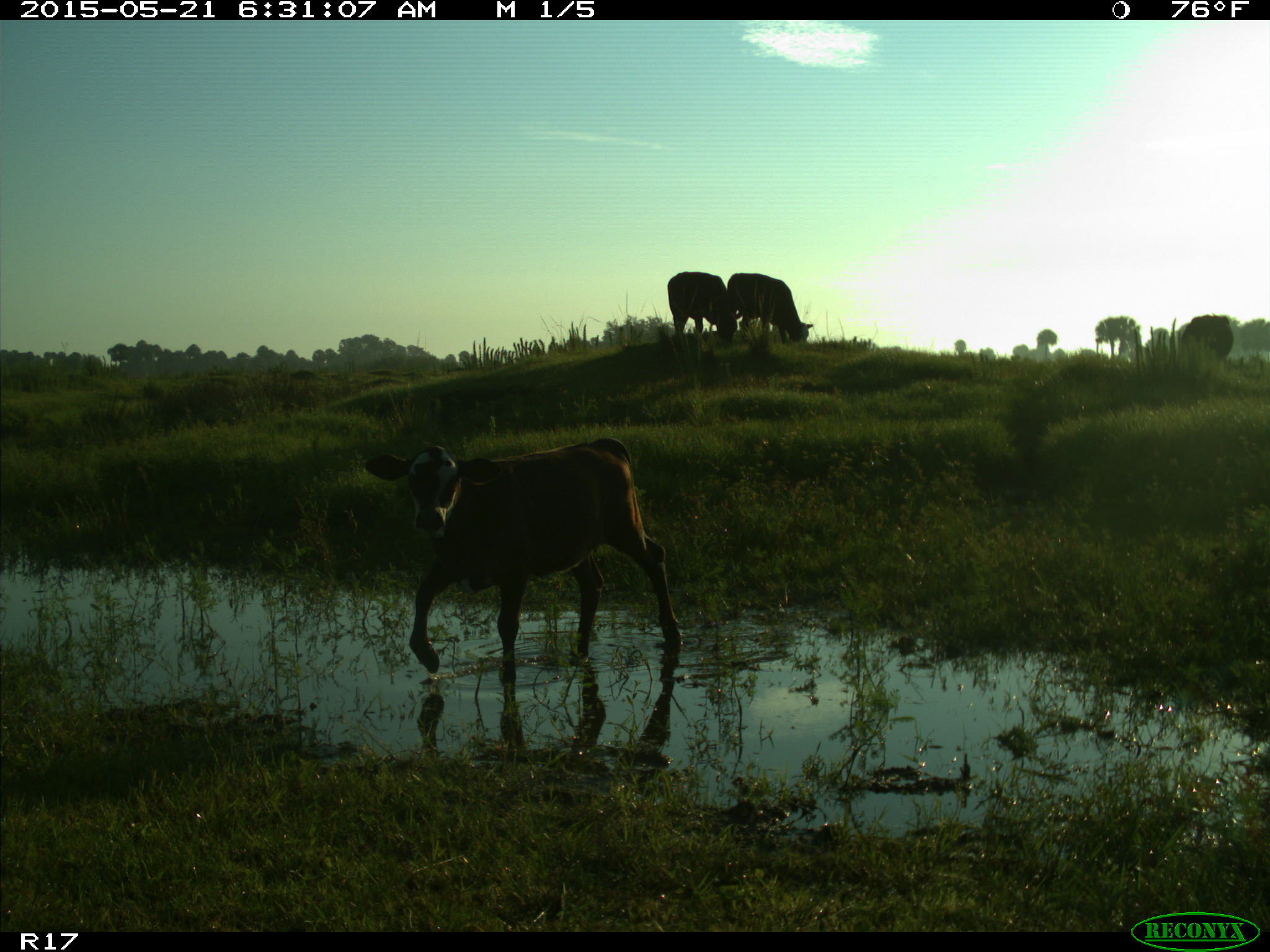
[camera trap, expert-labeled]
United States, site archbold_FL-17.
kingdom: Animalia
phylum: Chordata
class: Mammalia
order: Artiodactyla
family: Bovidae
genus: Bos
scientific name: Bos taurus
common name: domestic cow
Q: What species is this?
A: Bos taurus (domestic cow).